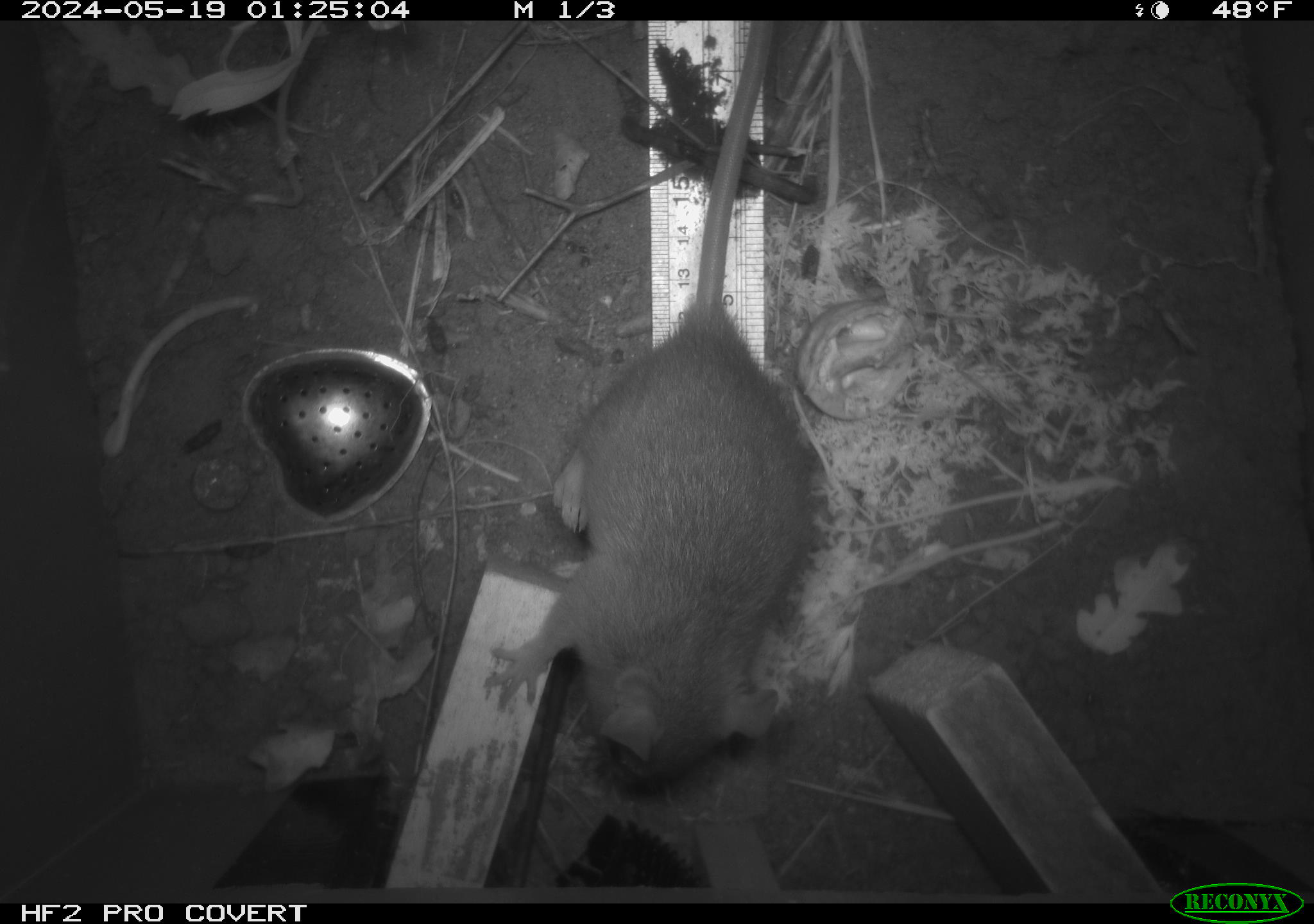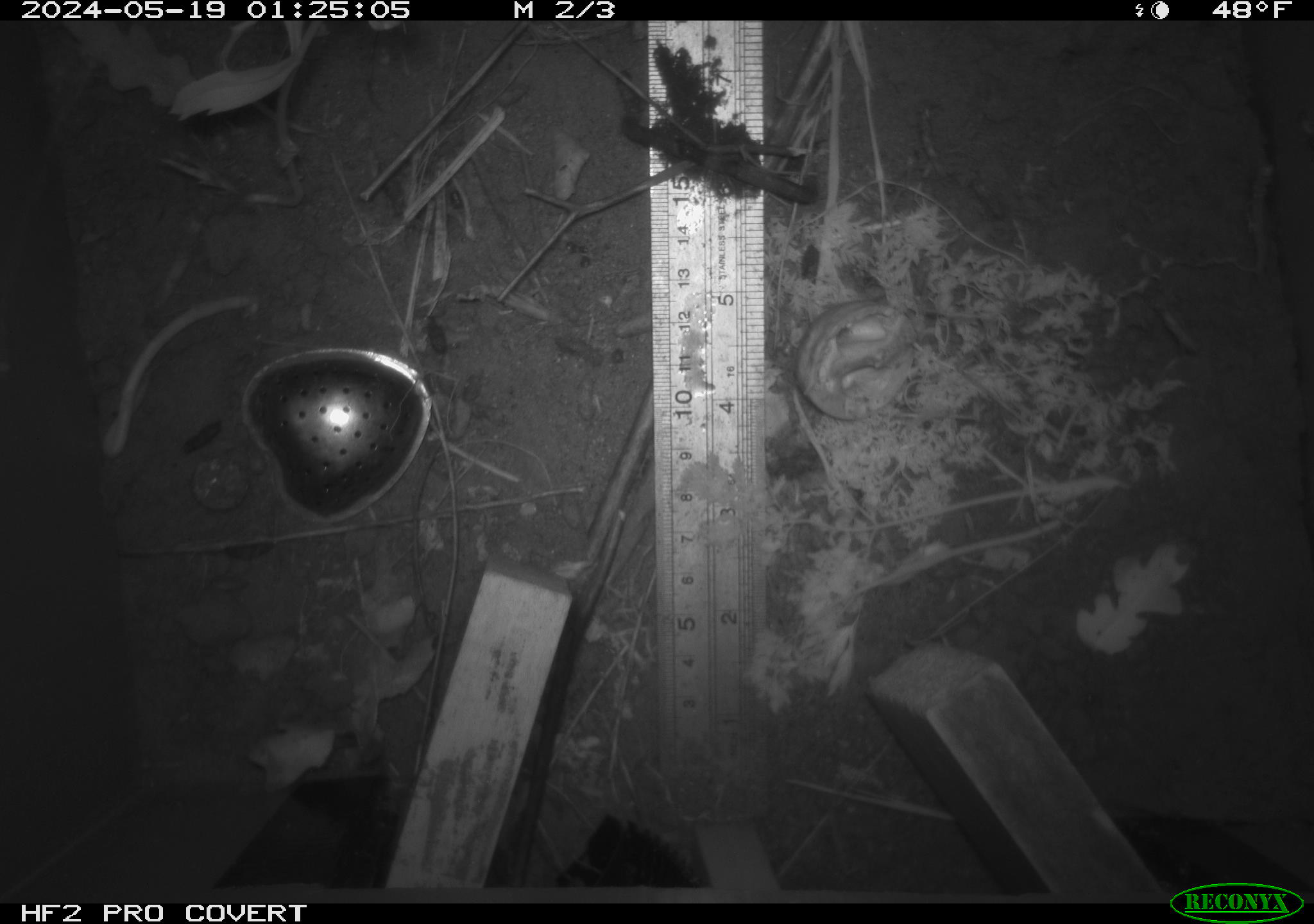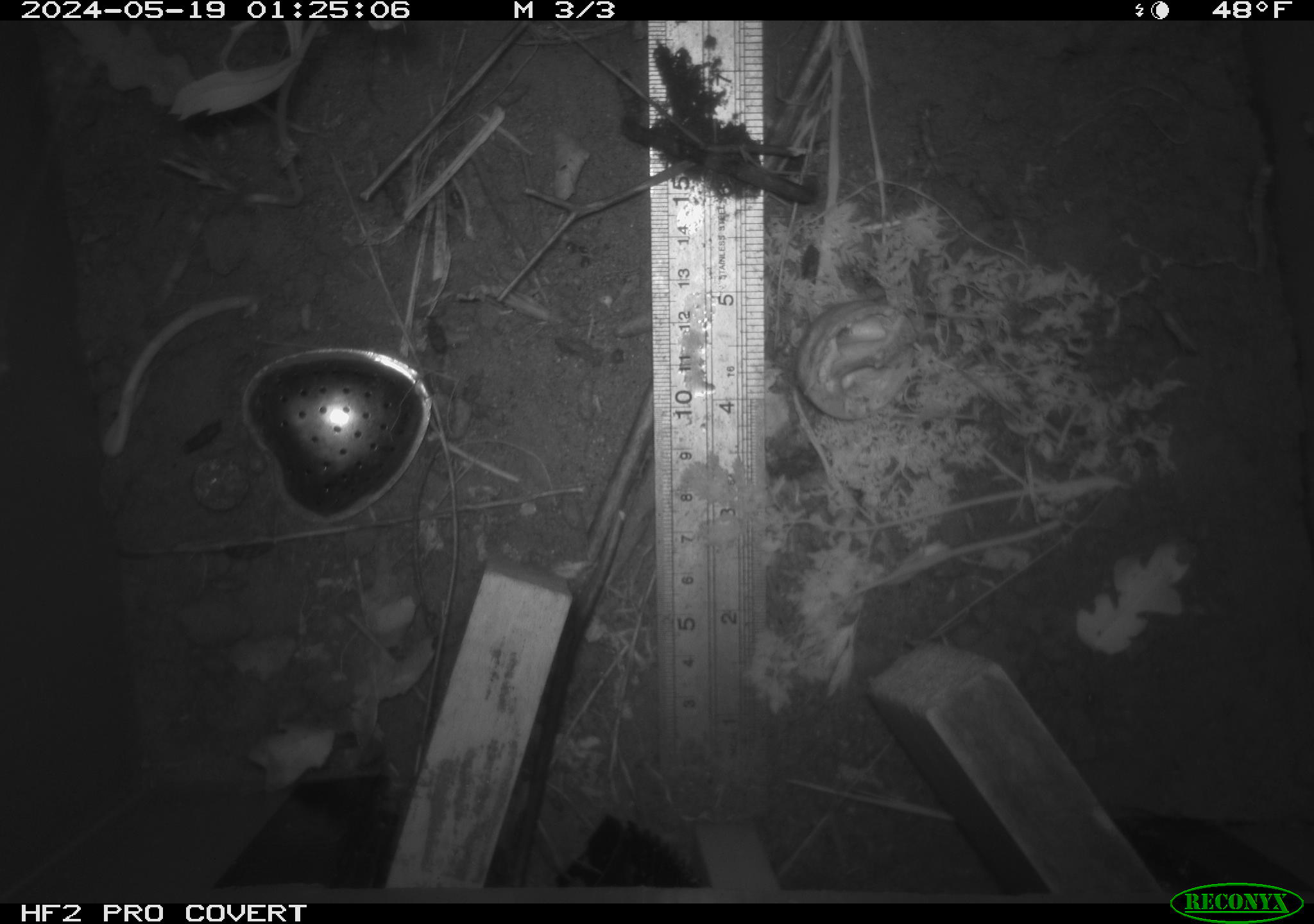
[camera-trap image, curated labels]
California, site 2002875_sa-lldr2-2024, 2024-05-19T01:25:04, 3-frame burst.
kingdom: Animalia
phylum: Chordata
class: Mammalia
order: Rodentia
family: Muridae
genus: Rattus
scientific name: Rattus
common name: rat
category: rattus species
Rattus species (rat) (Rattus).